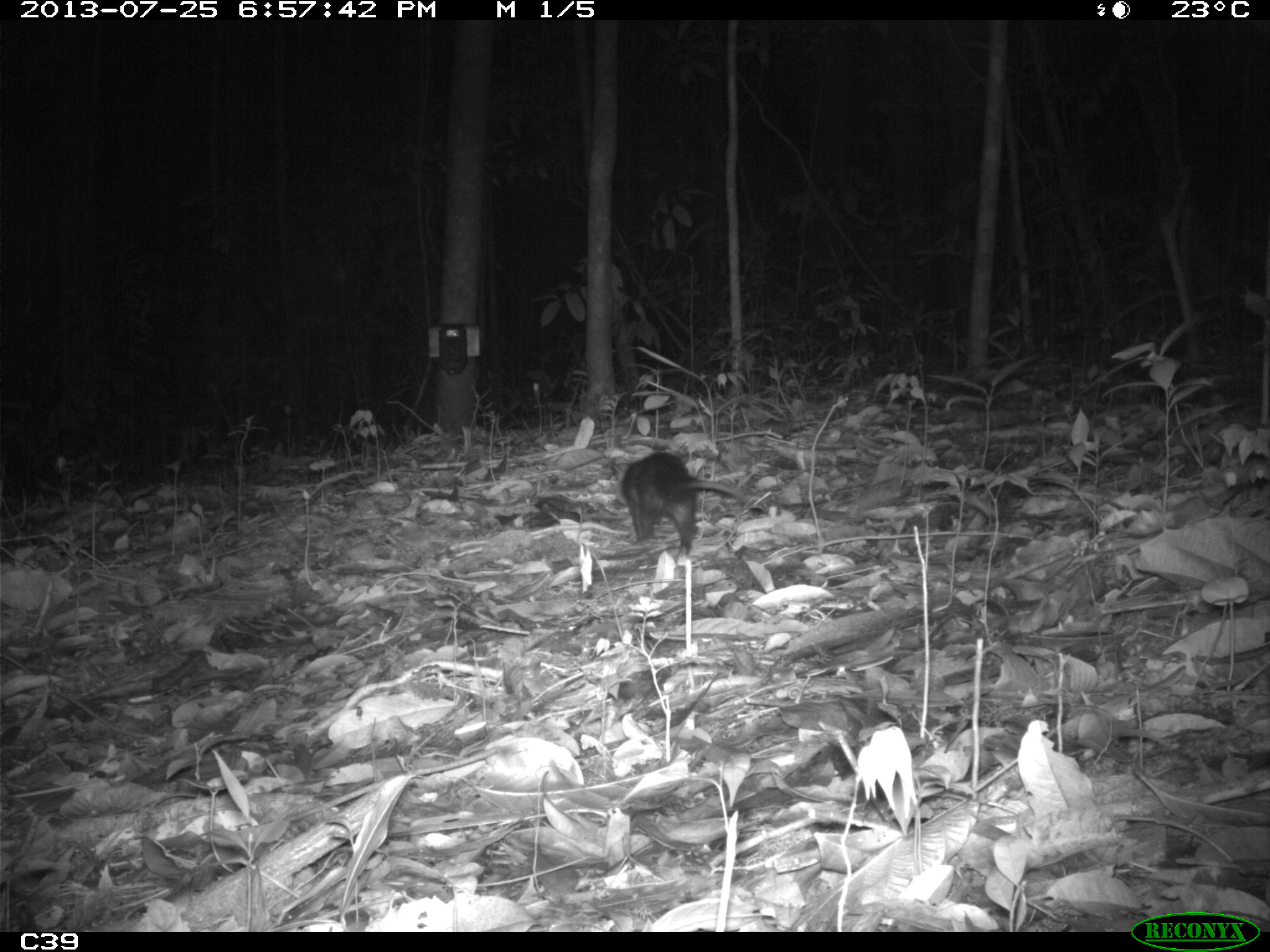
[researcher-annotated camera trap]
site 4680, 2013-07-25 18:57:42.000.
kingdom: Animalia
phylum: Chordata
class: Mammalia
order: Didelphimorphia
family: Didelphidae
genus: Didelphis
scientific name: Didelphis imperfecta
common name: guianan white-eared opossum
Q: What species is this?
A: Didelphis imperfecta (guianan white-eared opossum).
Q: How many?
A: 1.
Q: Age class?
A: Juvenile.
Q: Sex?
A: Female.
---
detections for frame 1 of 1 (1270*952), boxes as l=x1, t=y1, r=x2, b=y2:
didelphis imperfecta: l=617, t=452, r=743, b=568